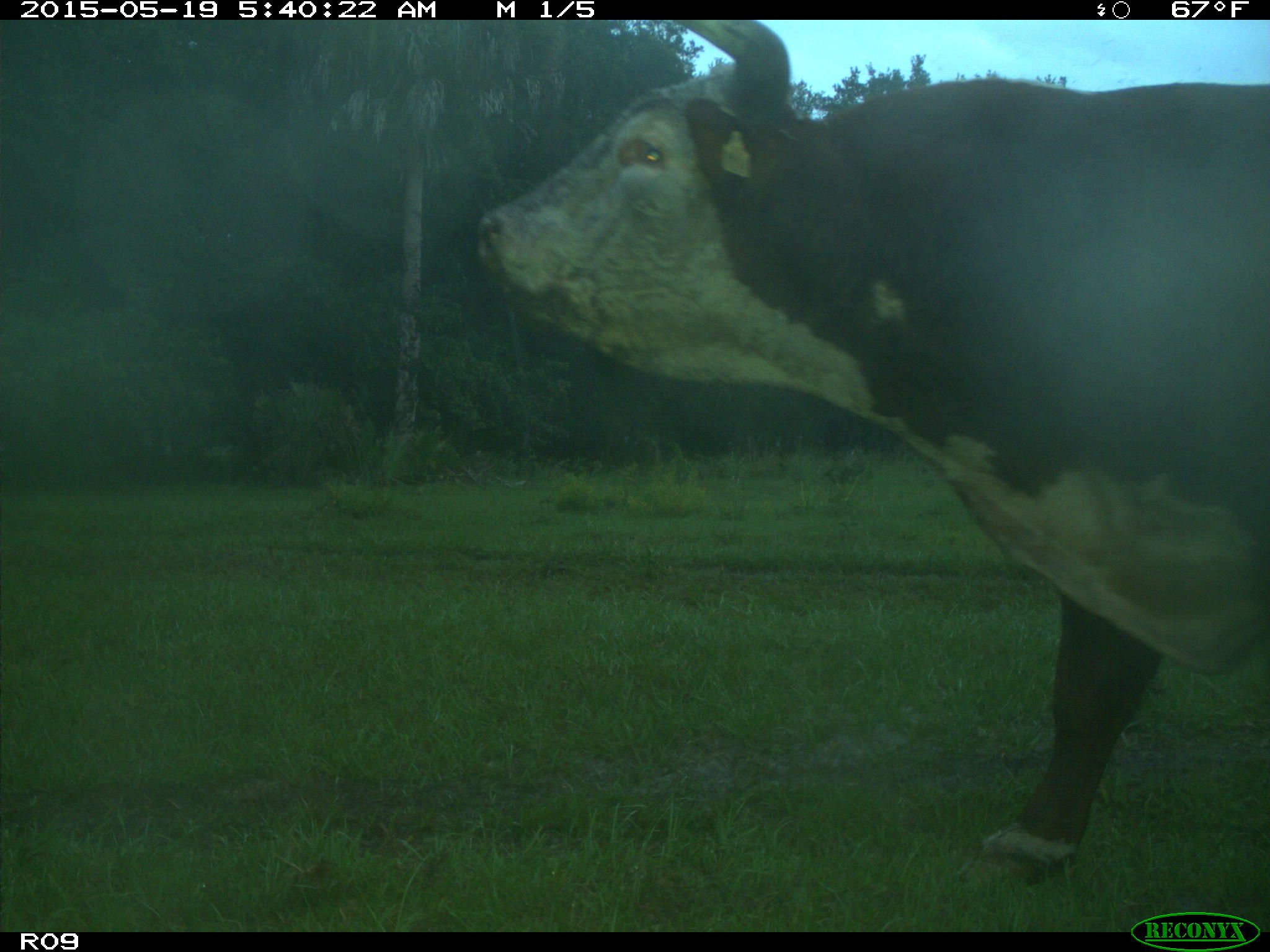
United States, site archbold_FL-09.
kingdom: Animalia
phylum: Chordata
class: Mammalia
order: Artiodactyla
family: Bovidae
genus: Bos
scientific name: Bos taurus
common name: domestic cow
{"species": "Bos taurus (domestic cow)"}